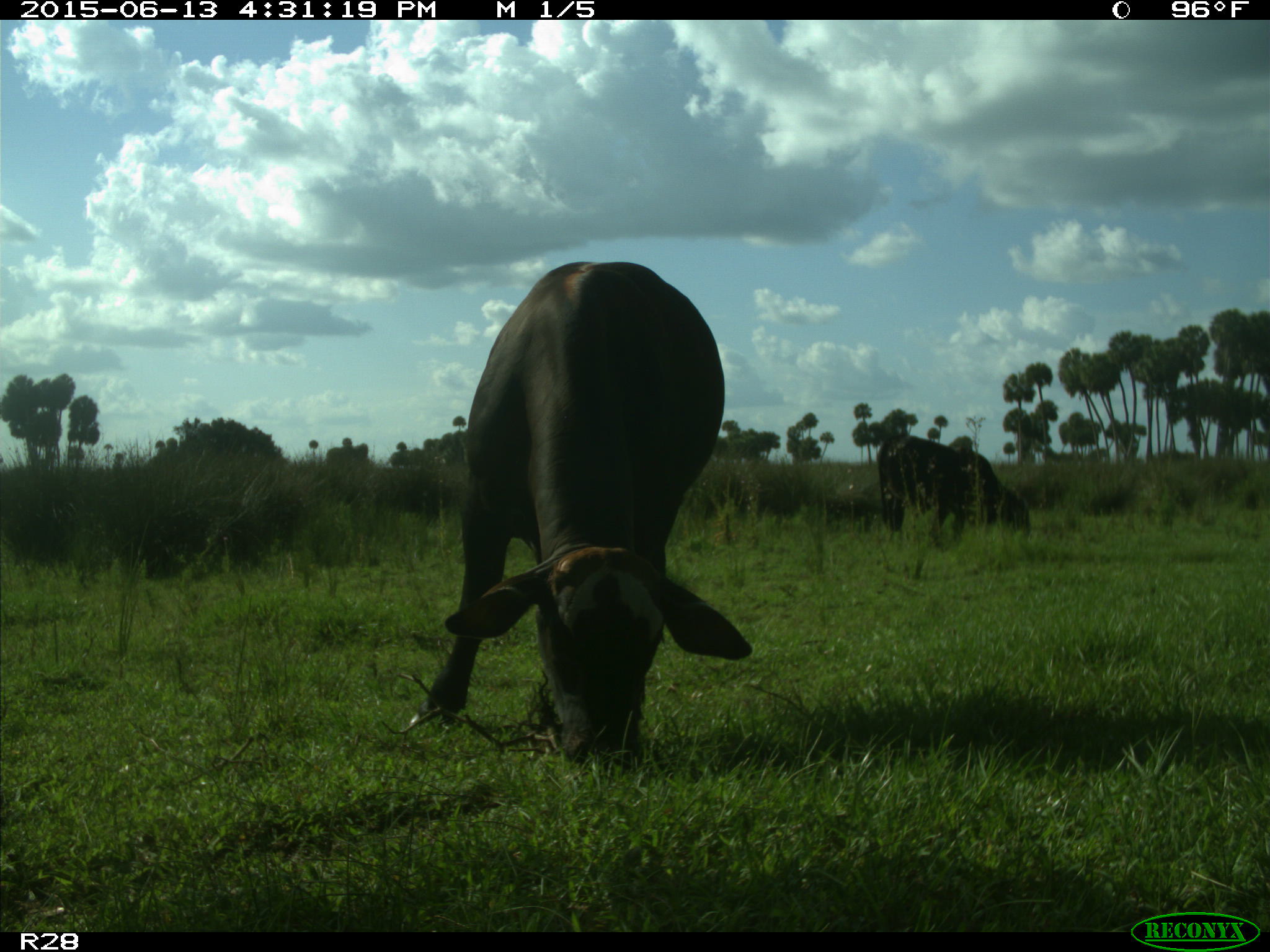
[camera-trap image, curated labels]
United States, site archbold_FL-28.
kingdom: Animalia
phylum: Chordata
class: Mammalia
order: Artiodactyla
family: Bovidae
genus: Bos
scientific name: Bos taurus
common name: domestic cow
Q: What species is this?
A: Bos taurus (domestic cow).